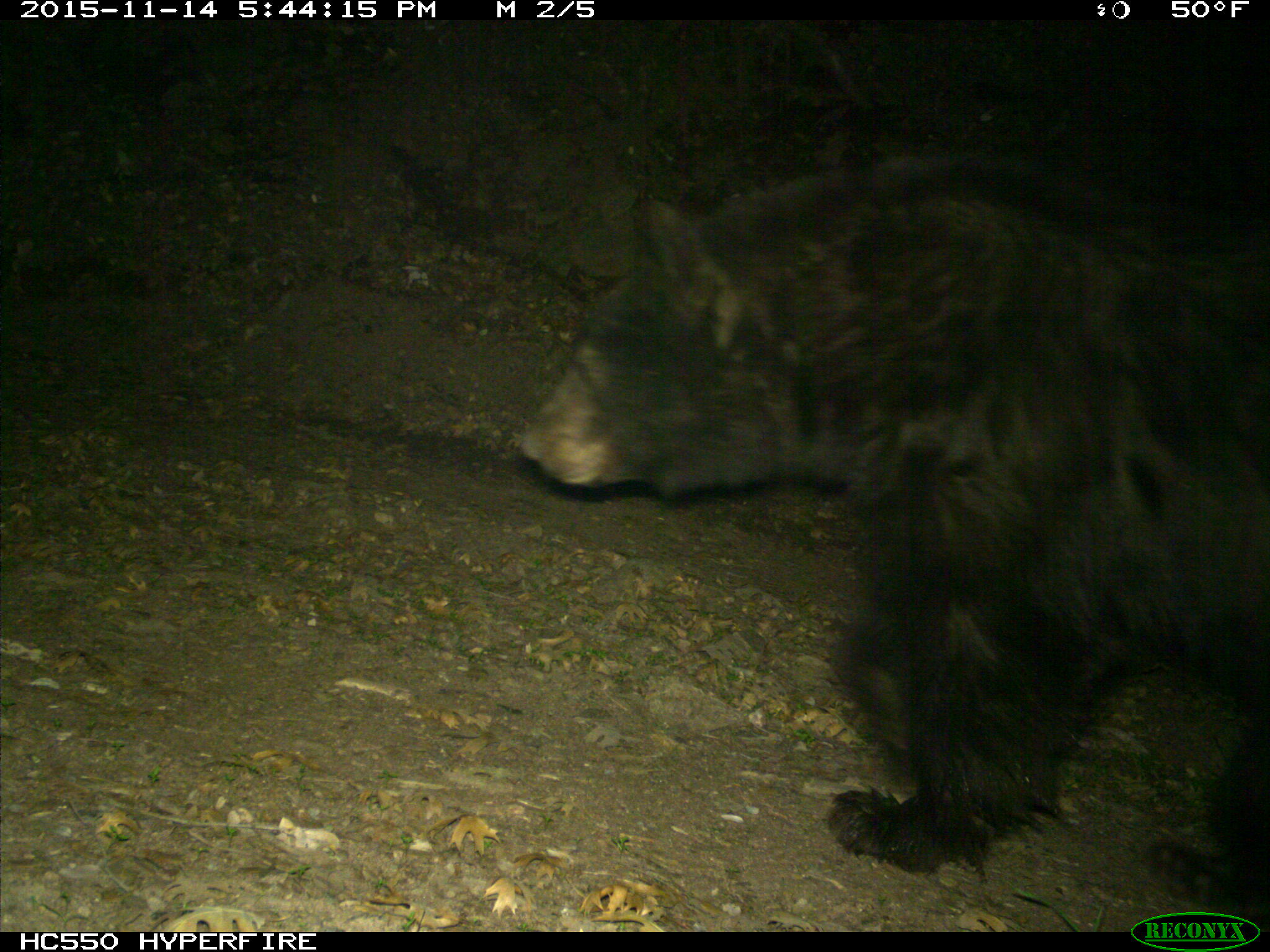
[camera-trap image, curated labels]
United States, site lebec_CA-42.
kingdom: Animalia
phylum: Chordata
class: Mammalia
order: Carnivora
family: Ursidae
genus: Ursus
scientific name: Ursus americanus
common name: american black bear